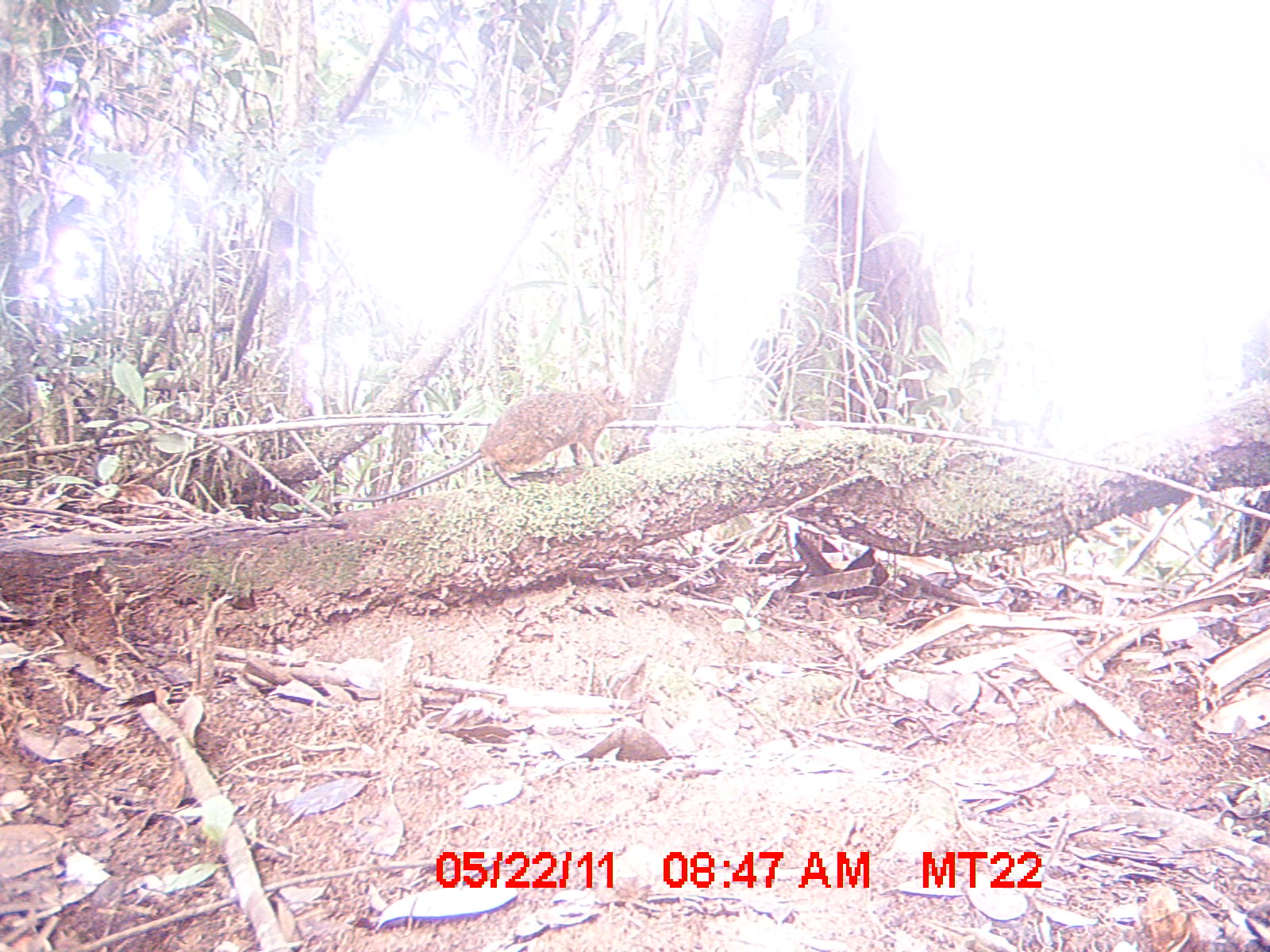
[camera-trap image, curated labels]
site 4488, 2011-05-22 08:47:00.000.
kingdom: Animalia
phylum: Chordata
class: Mammalia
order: Rodentia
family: Nesomyidae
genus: Nesomys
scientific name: Nesomys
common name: nesomys rodents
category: nesomys sp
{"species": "nesomys sp (nesomys rodents) (Nesomys)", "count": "1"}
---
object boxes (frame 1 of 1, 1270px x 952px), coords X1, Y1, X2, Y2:
nesomys sp: 330, 379, 630, 503